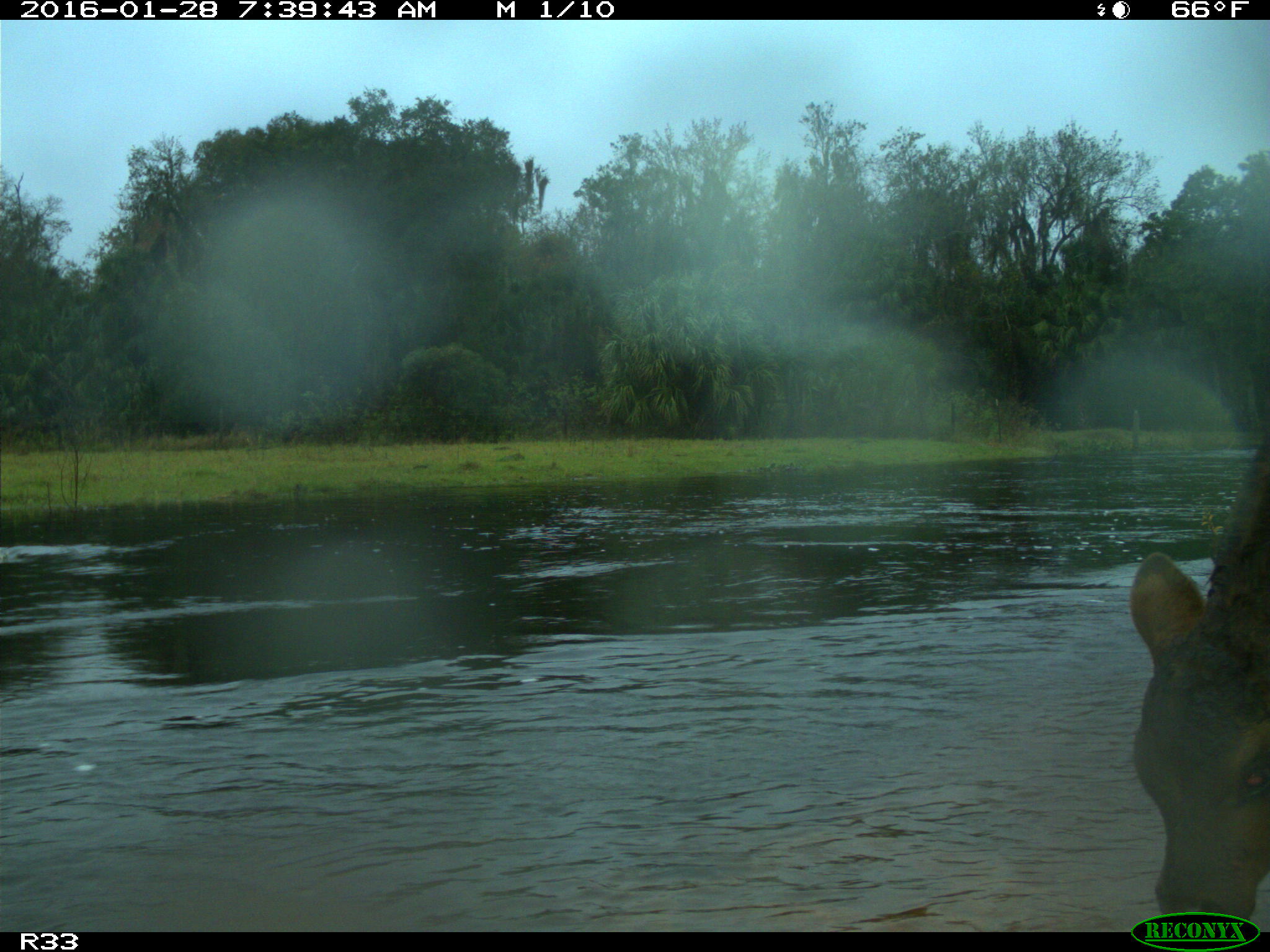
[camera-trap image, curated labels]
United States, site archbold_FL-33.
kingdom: Animalia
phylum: Chordata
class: Mammalia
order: Artiodactyla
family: Bovidae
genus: Bos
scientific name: Bos taurus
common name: domestic cow